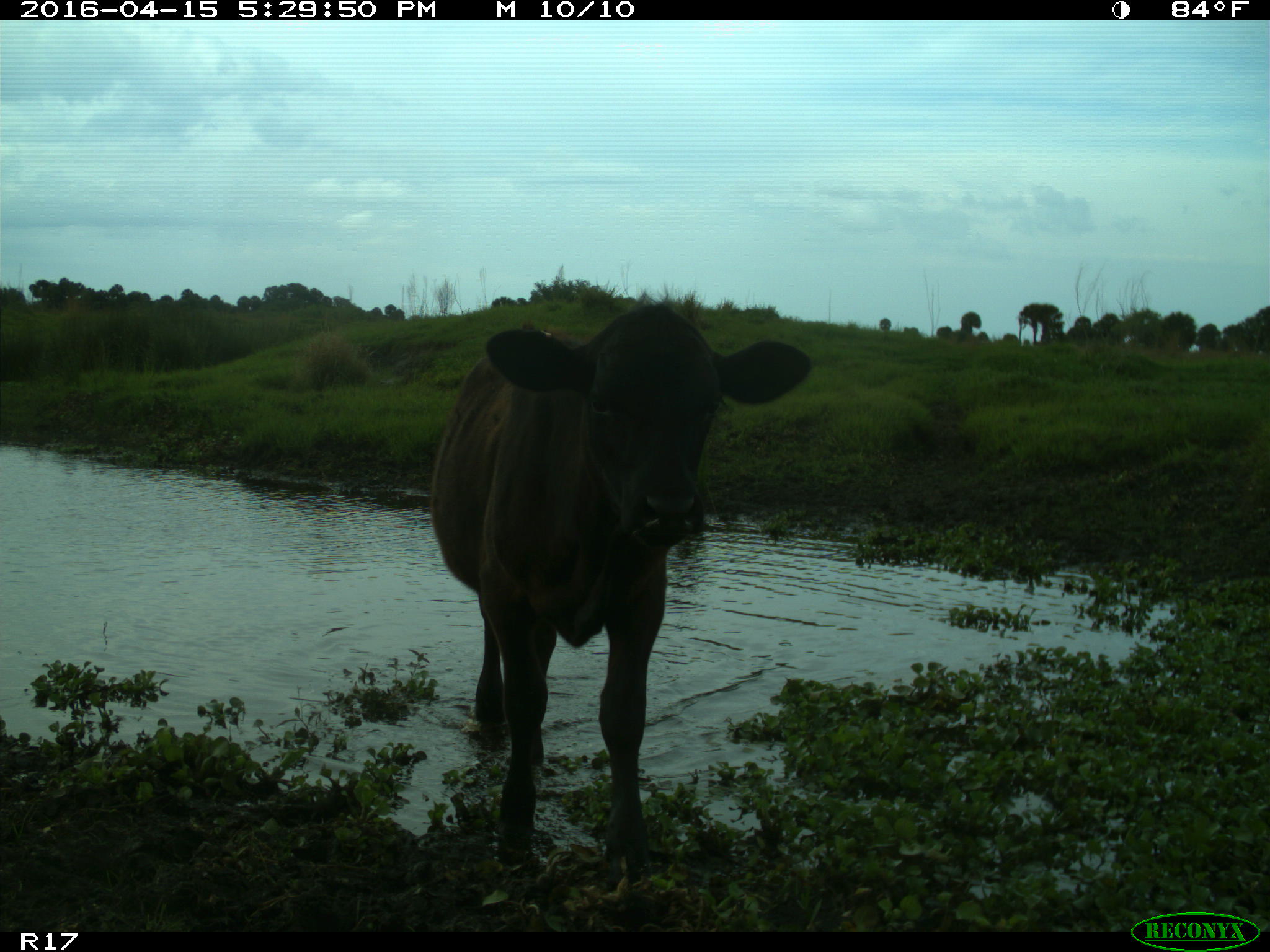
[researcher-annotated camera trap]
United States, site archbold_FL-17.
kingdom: Animalia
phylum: Chordata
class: Mammalia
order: Artiodactyla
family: Bovidae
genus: Bos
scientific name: Bos taurus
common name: domestic cow